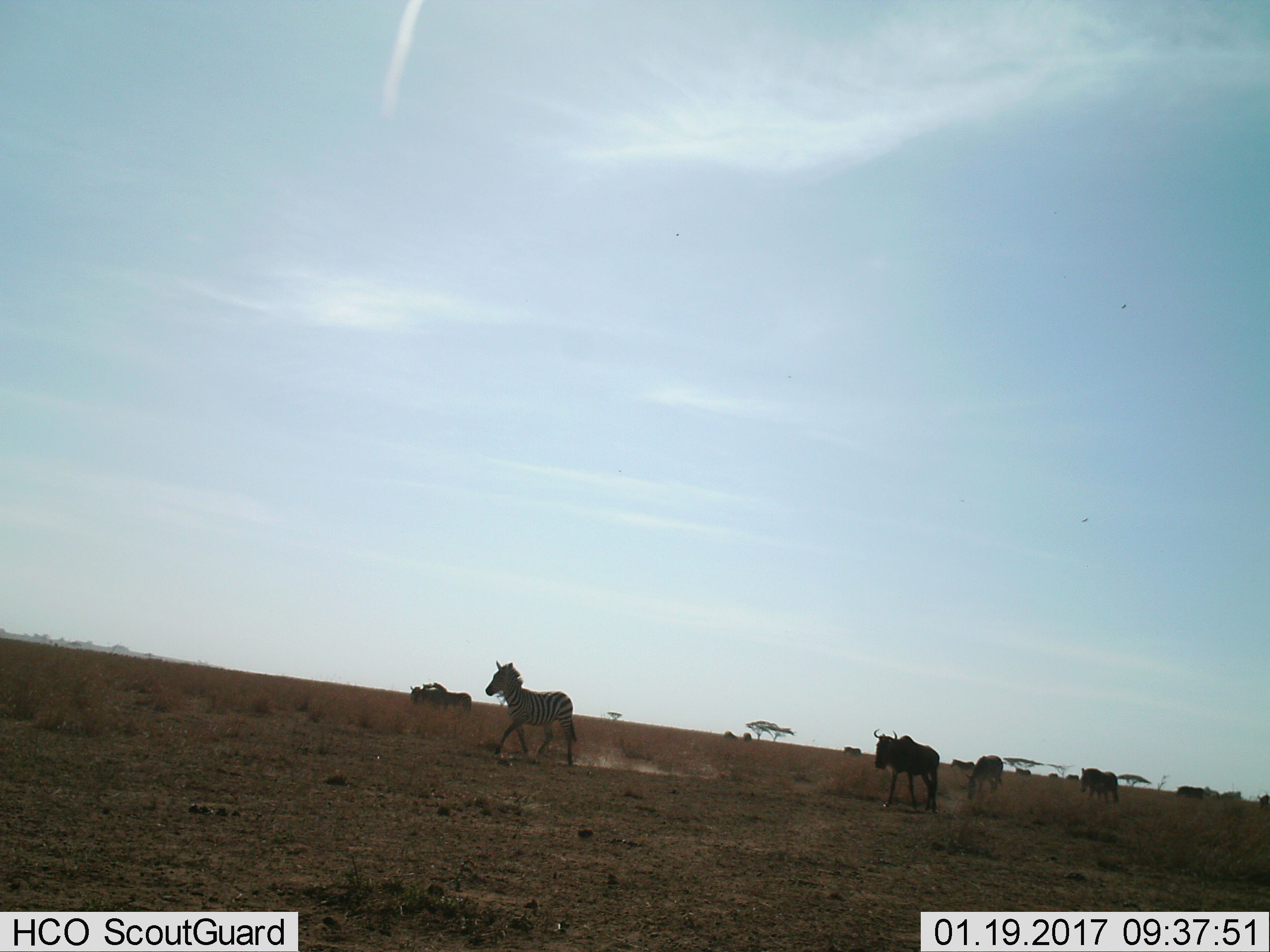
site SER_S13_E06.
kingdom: Animalia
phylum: Chordata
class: Mammalia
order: Perissodactyla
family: Equidae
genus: Equus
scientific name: Equus quagga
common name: plains zebra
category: zebraplains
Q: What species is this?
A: Zebraplains (plains zebra) (Equus quagga).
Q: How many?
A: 2.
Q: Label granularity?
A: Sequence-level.